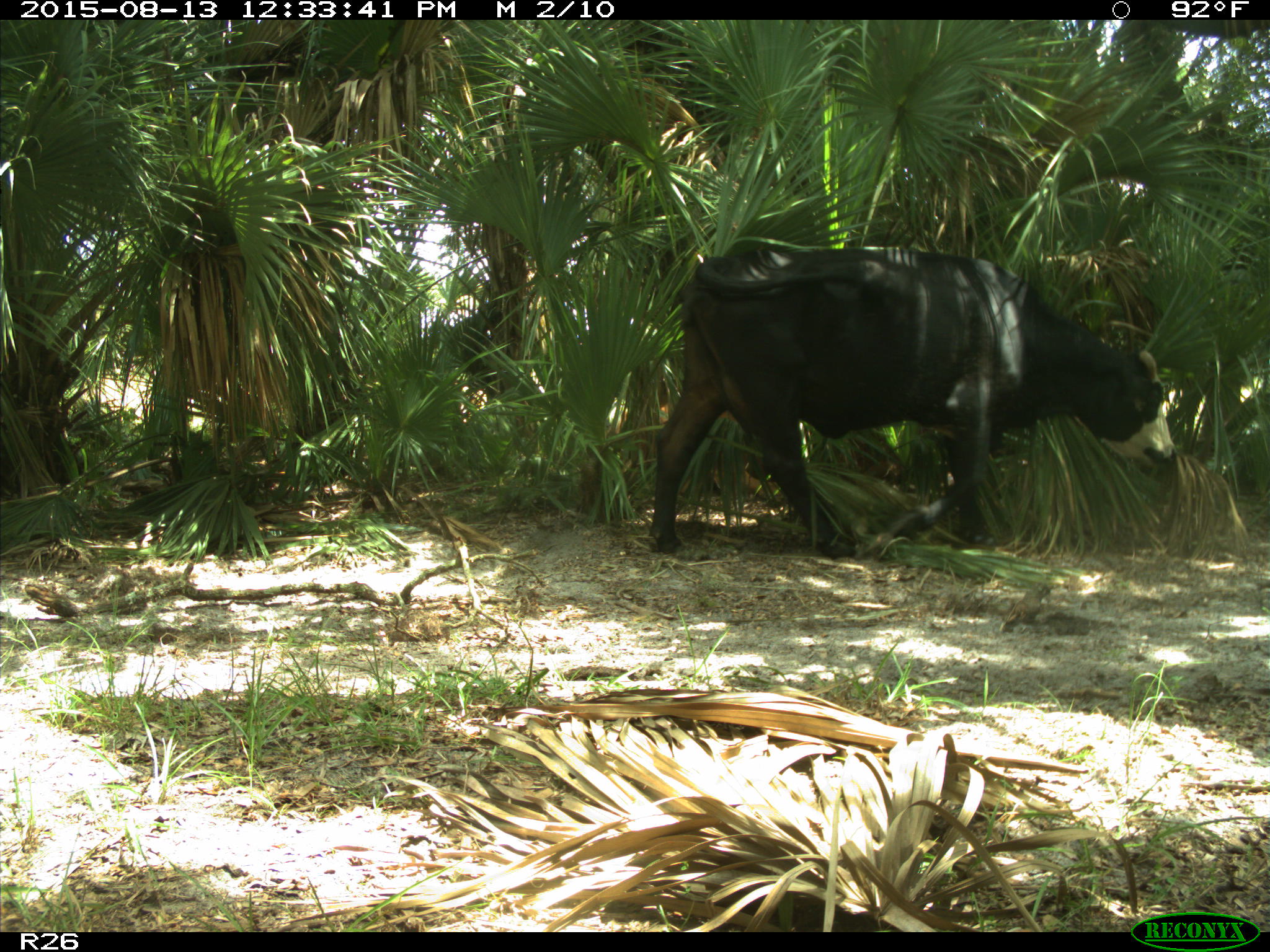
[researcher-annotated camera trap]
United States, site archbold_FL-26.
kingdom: Animalia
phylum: Chordata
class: Mammalia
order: Artiodactyla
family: Bovidae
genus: Bos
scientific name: Bos taurus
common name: domestic cow